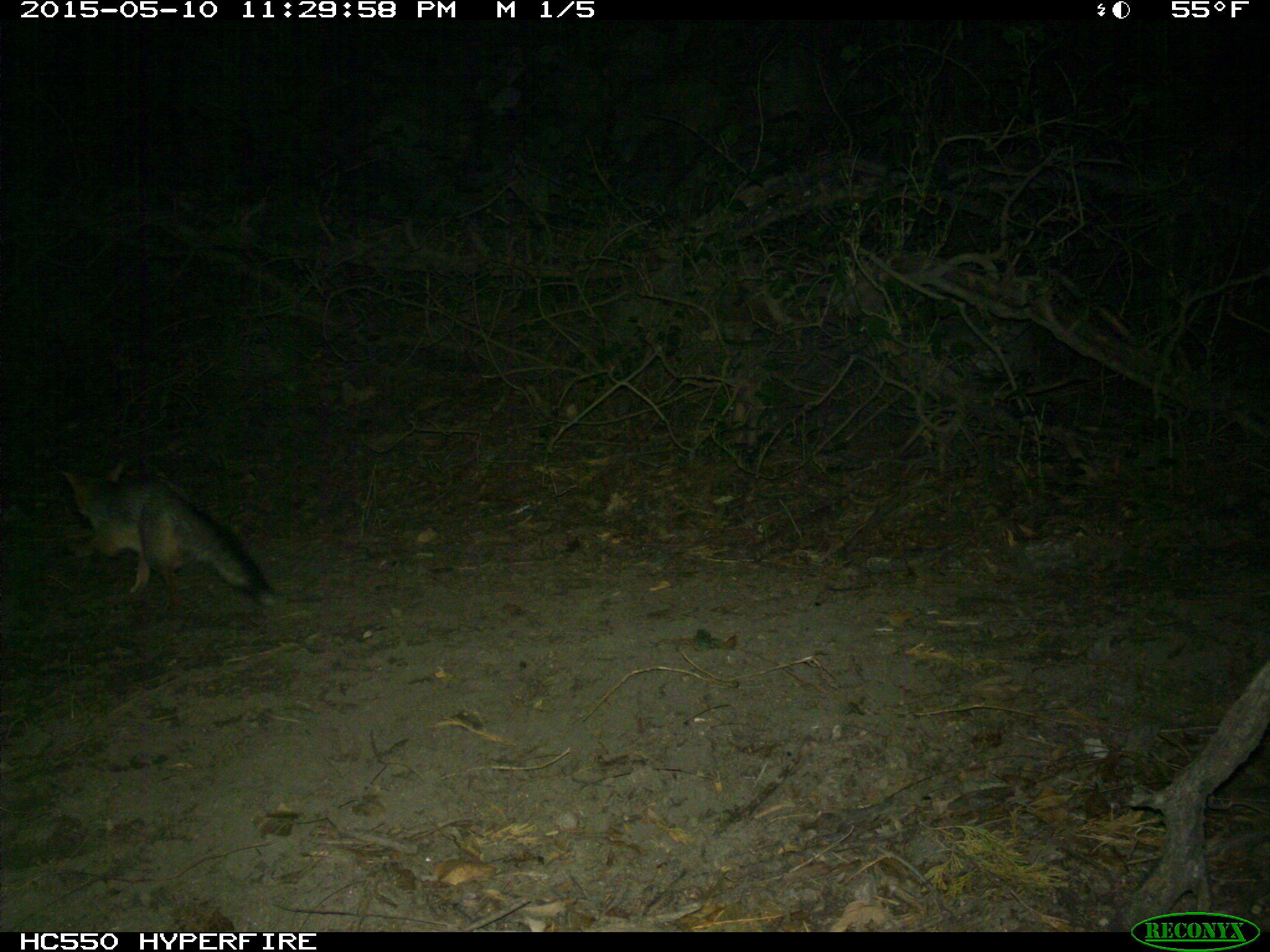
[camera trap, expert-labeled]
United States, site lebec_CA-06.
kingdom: Animalia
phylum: Chordata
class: Mammalia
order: Carnivora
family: Canidae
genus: Urocyon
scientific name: Urocyon cinereoargenteus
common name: gray fox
Urocyon cinereoargenteus (gray fox).